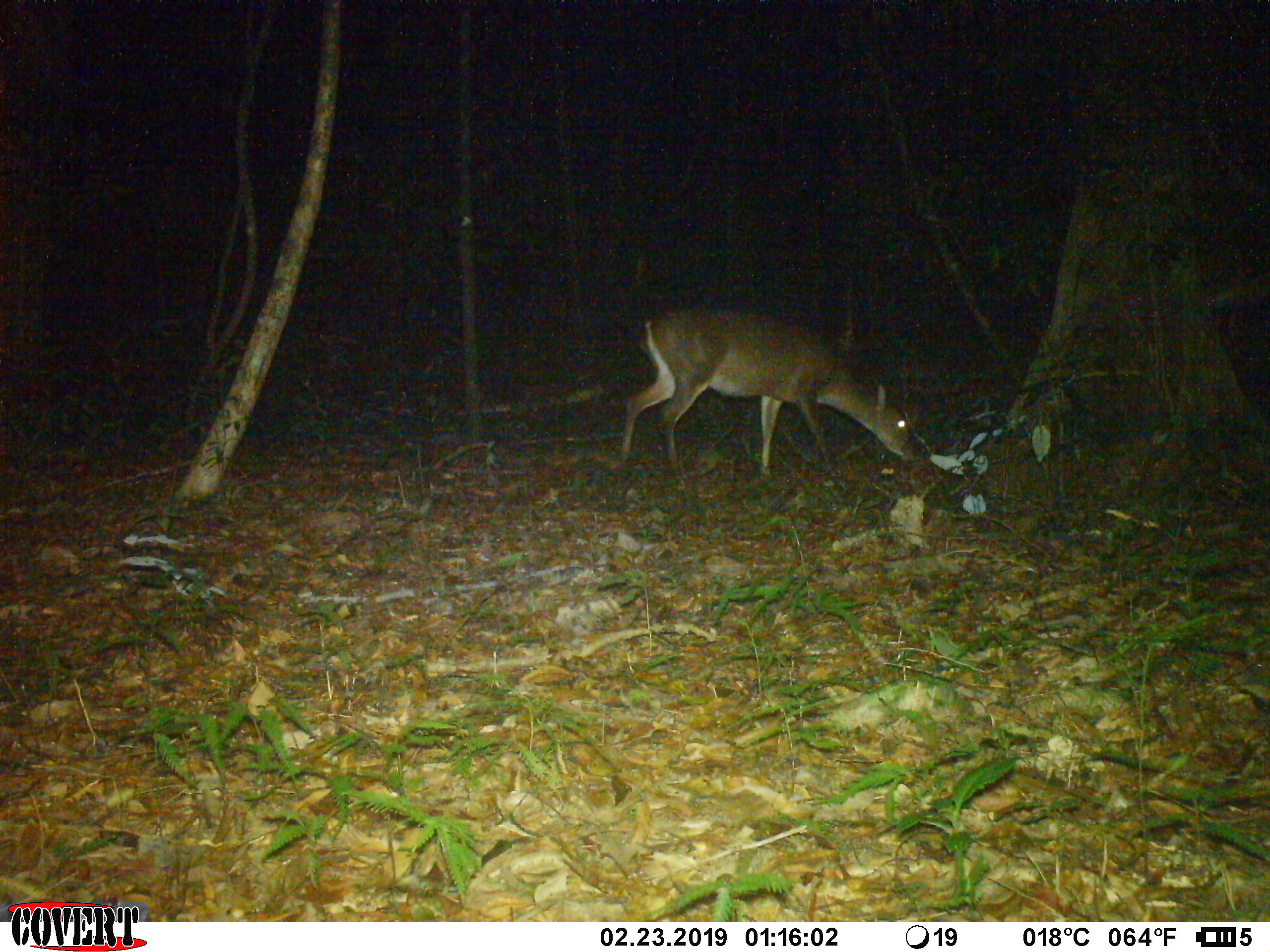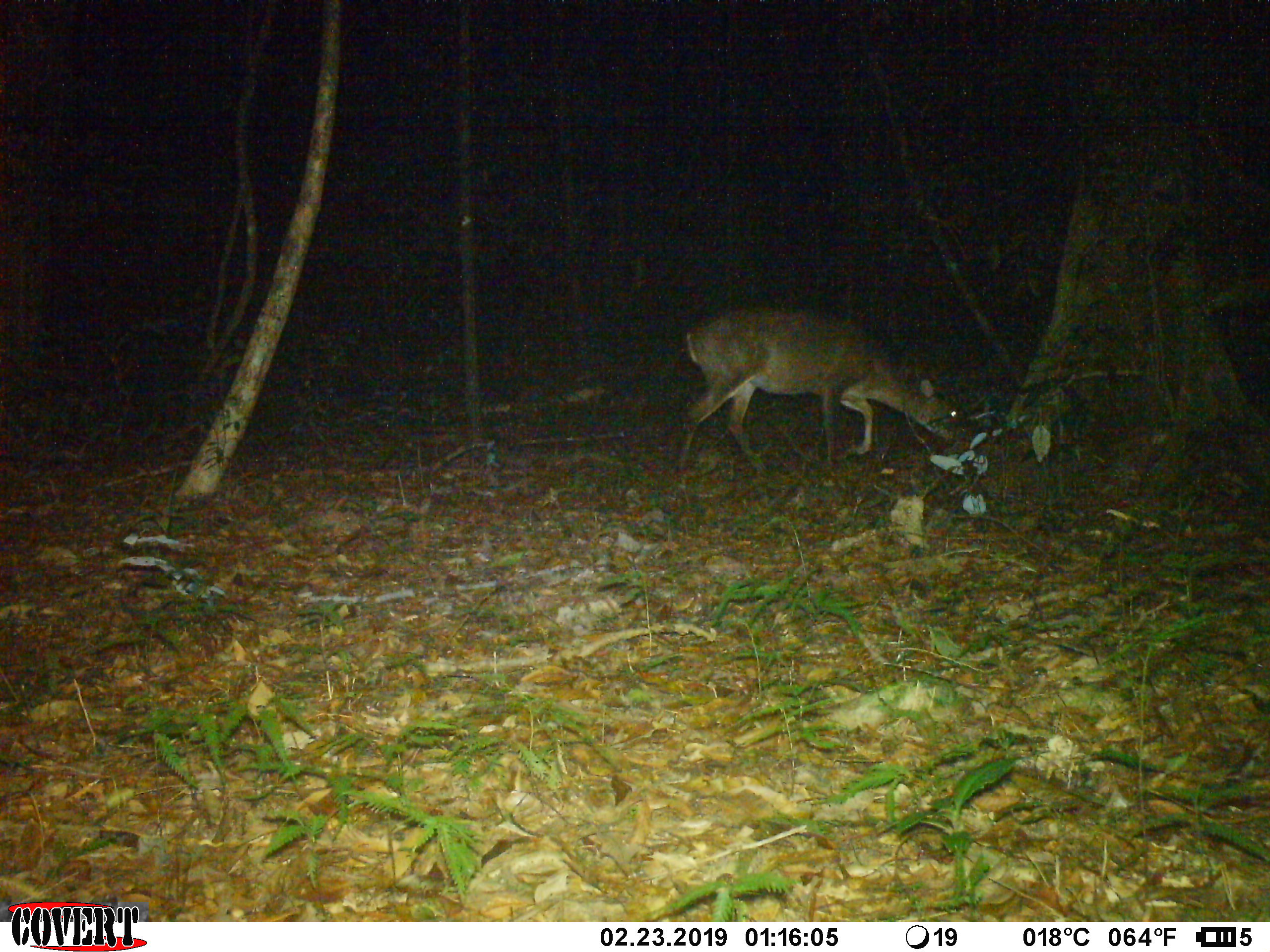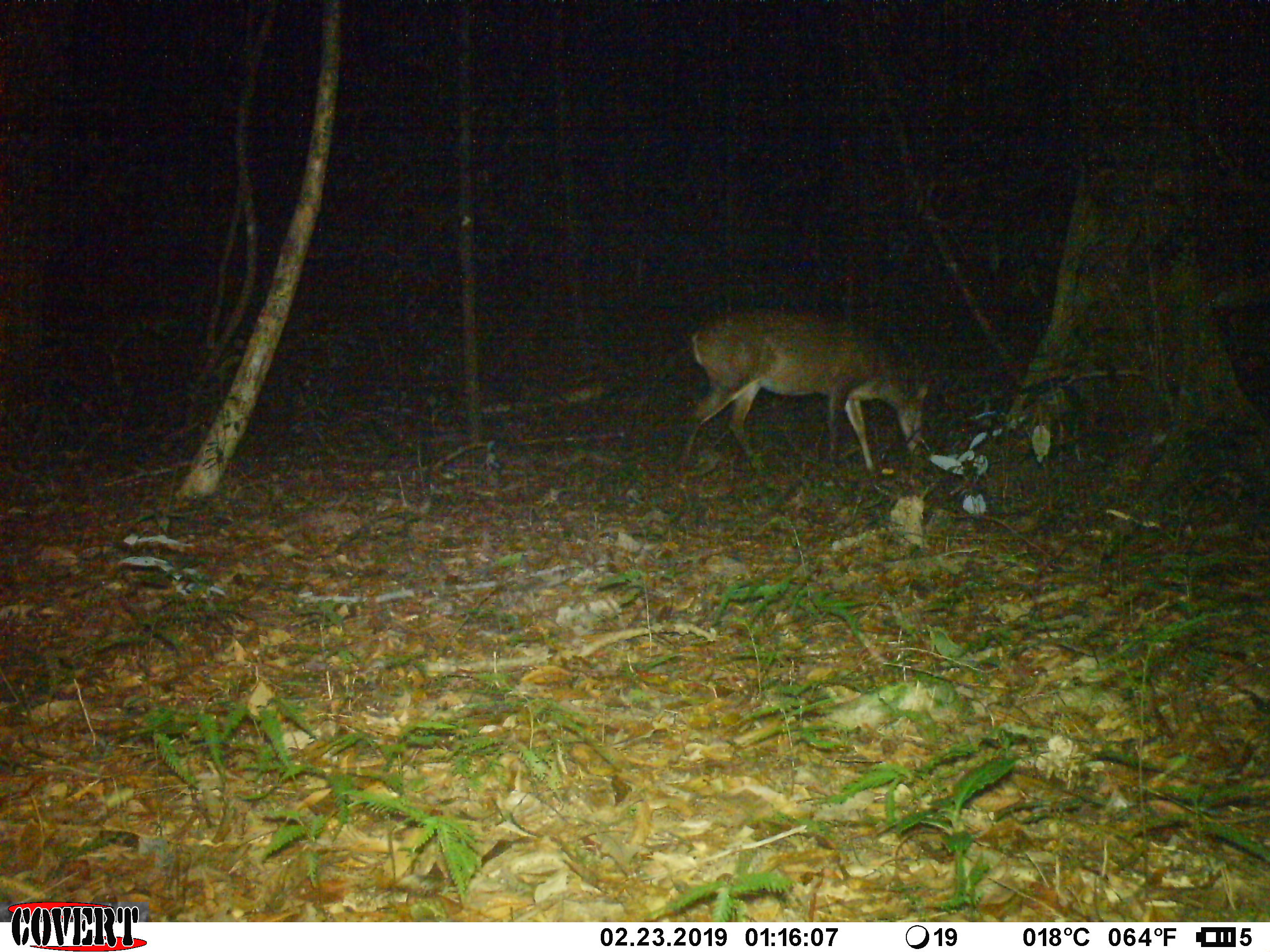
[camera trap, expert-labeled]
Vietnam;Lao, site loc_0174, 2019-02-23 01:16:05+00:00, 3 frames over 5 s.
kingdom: Animalia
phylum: Chordata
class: Mammalia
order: Artiodactyla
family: Cervidae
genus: Muntiacus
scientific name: Muntiacus vuquangensis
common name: large-antlered muntjac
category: large antlered muntjac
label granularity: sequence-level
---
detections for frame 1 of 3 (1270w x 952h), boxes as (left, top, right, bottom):
large antlered muntjac: (617, 304, 931, 478)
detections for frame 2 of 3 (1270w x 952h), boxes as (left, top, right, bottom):
large antlered muntjac: (672, 297, 981, 474)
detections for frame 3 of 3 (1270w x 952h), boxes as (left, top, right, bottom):
large antlered muntjac: (677, 307, 931, 478)